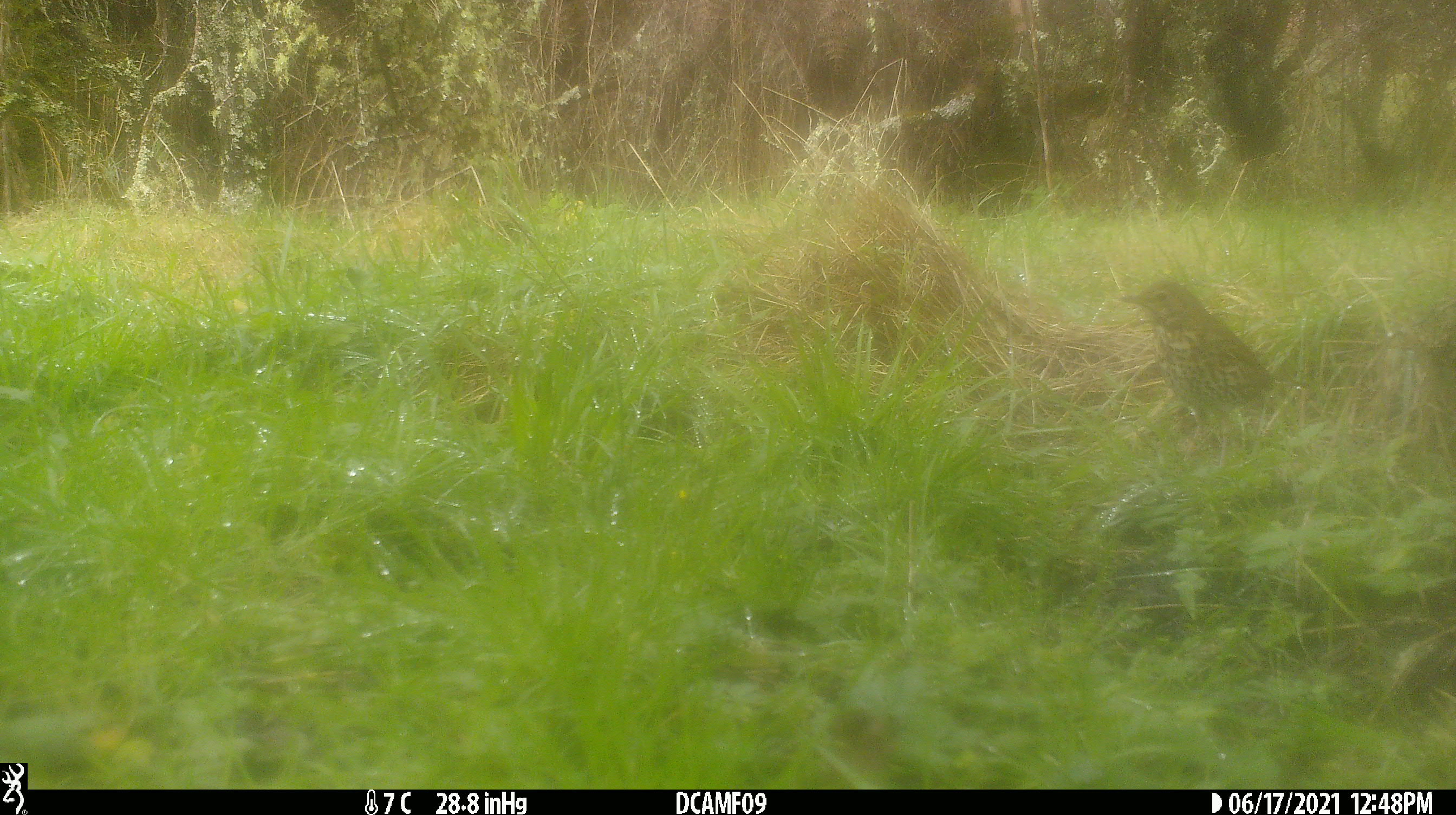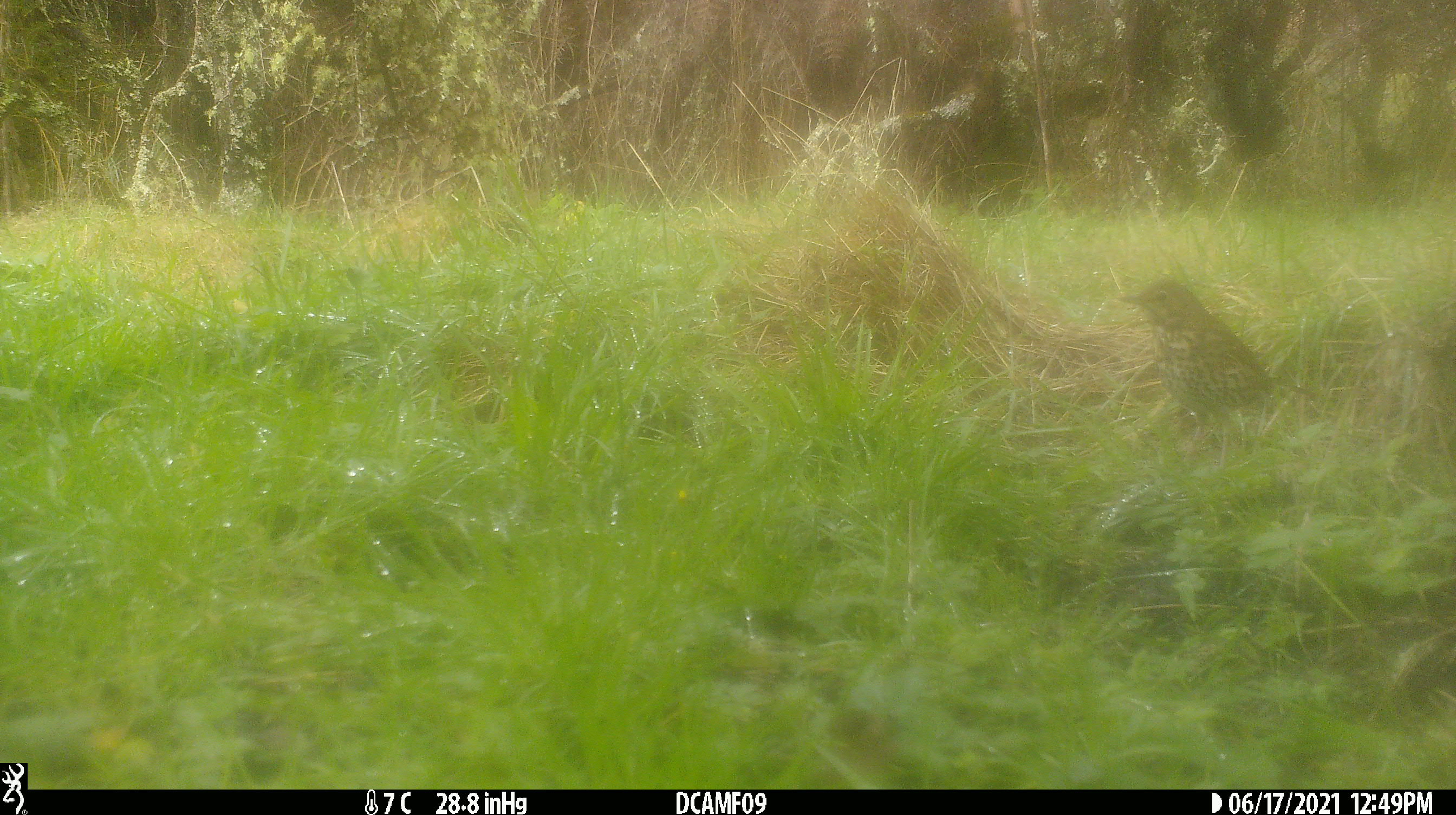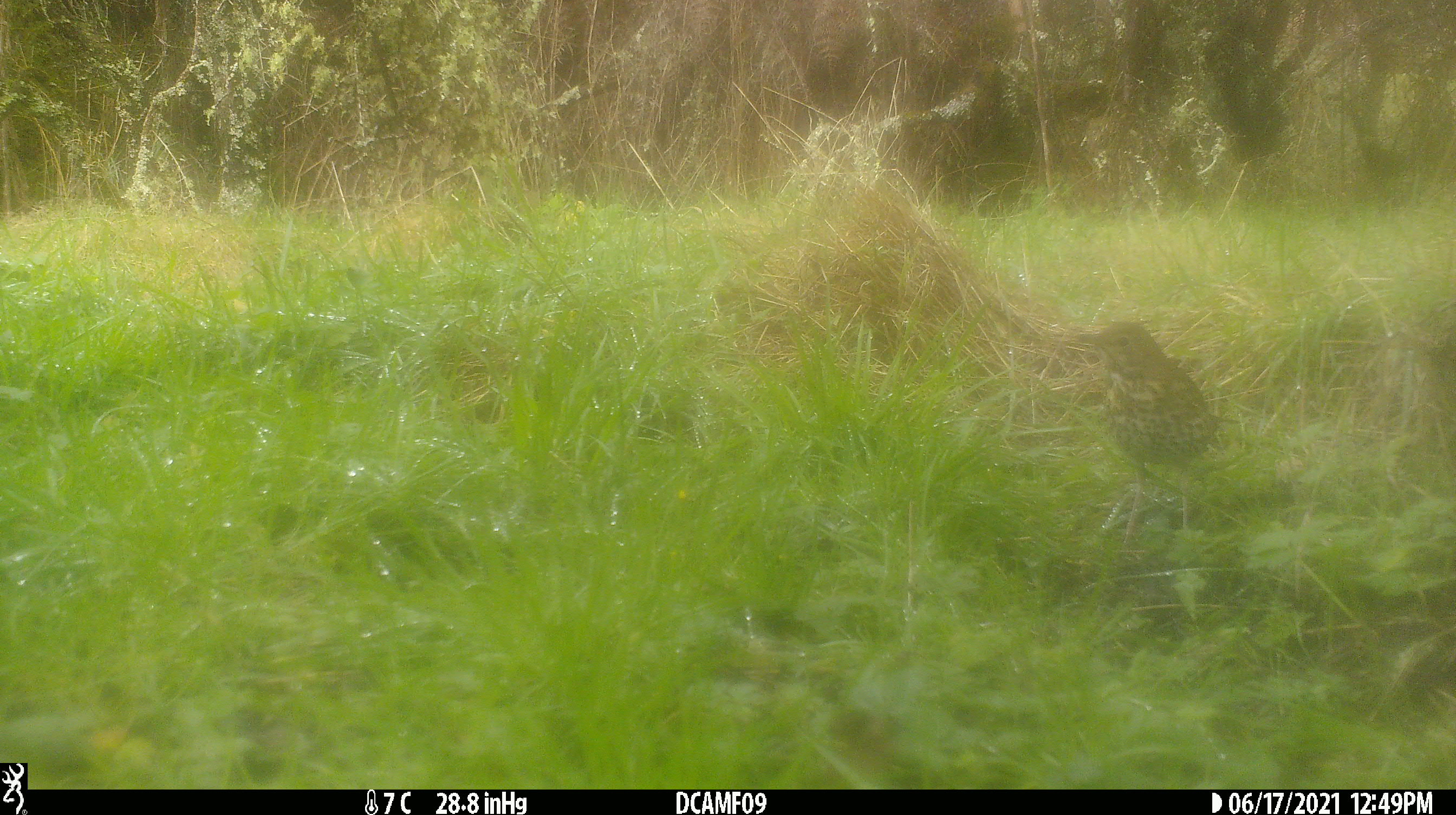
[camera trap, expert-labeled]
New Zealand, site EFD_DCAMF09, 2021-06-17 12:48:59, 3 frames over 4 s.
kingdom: Animalia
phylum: Chordata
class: Aves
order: Passeriformes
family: Turdidae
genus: Turdus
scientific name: Turdus philomelos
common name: song thrush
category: thrush